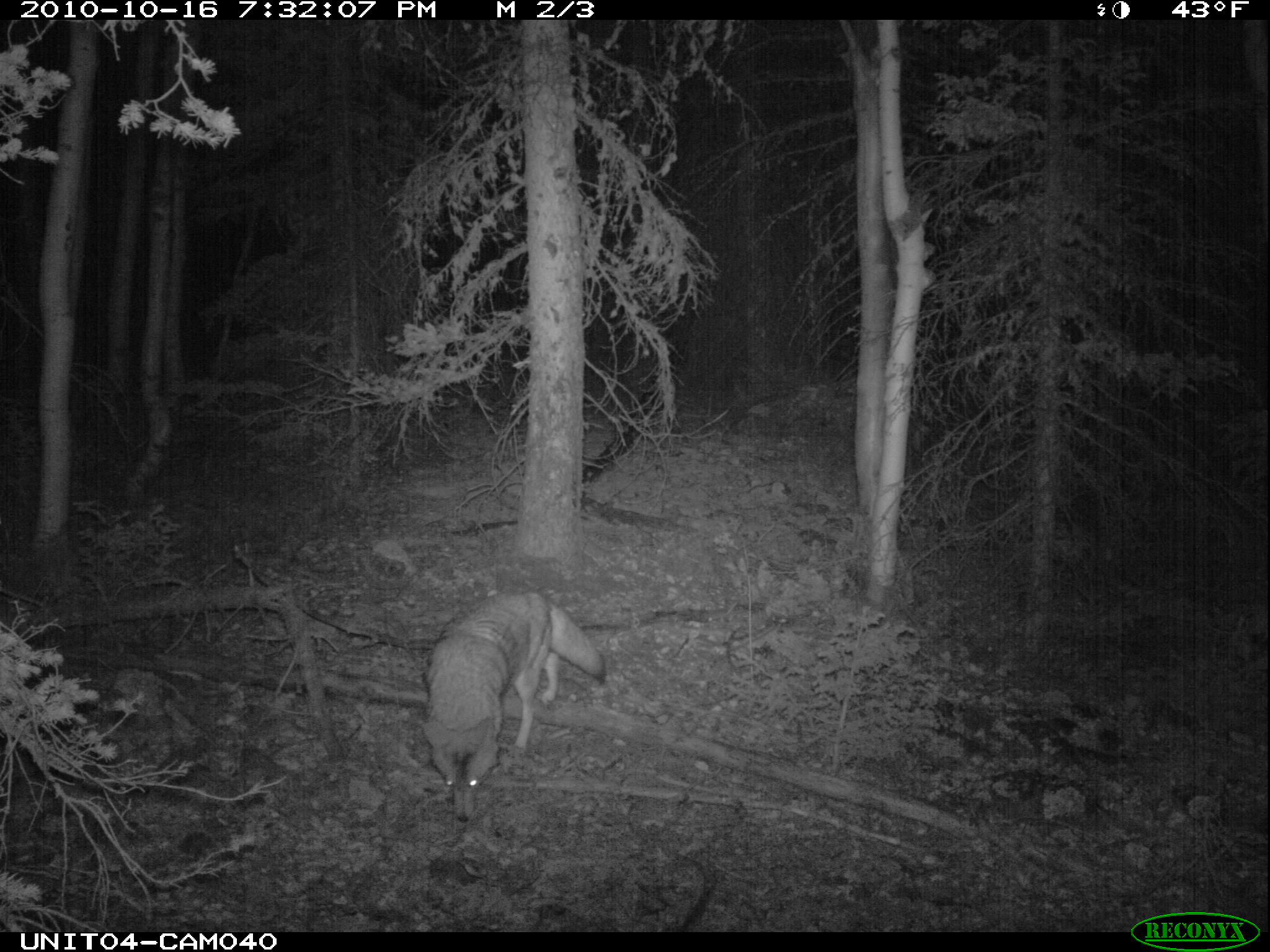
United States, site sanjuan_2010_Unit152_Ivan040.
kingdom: Animalia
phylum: Chordata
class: Mammalia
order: Carnivora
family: Canidae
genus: Canis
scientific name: Canis latrans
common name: coyote